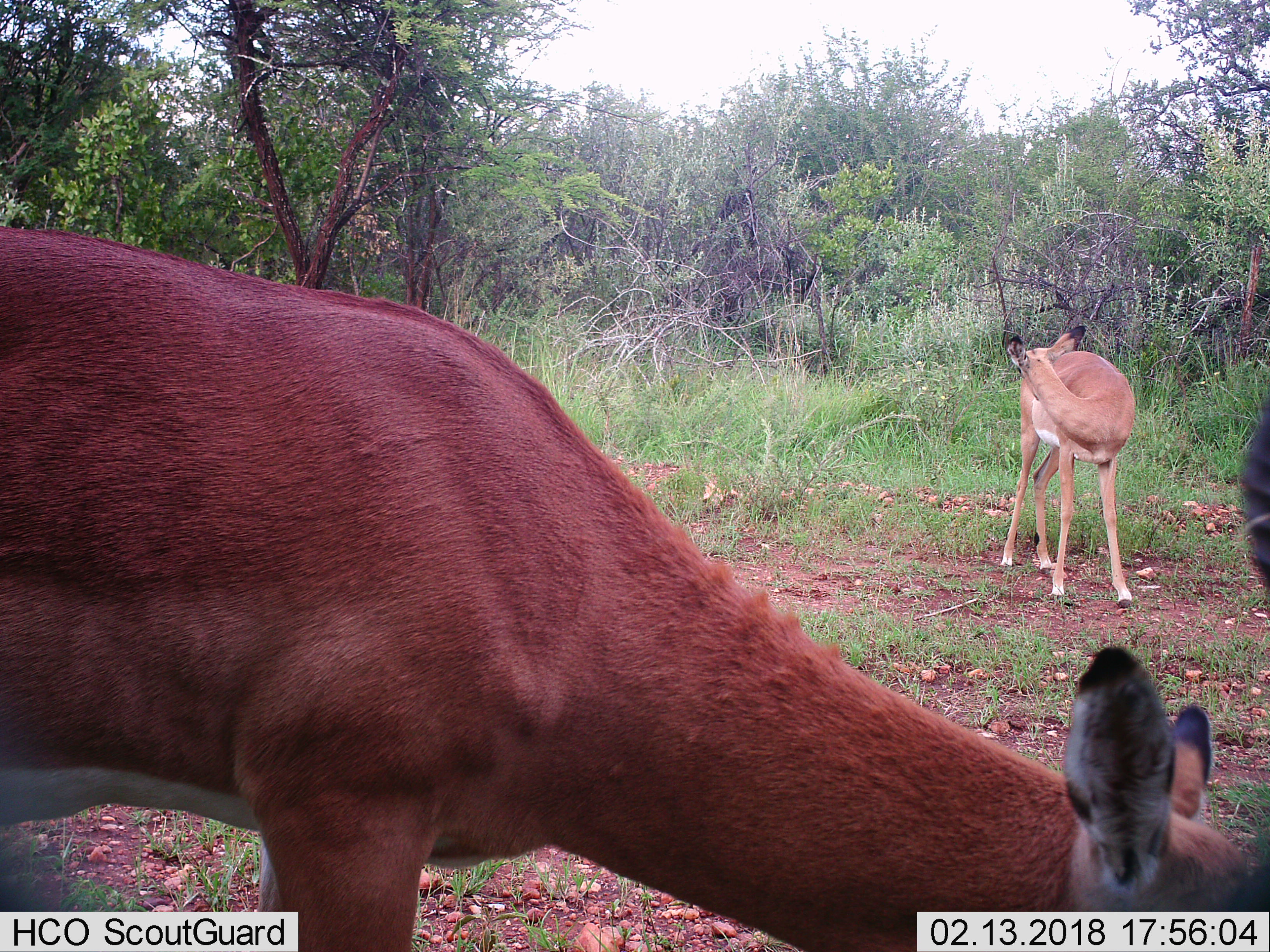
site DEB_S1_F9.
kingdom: Animalia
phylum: Chordata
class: Mammalia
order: Artiodactyla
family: Bovidae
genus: Aepyceros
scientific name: Aepyceros melampus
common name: impala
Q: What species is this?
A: Impala (Aepyceros melampus).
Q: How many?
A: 2.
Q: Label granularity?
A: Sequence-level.